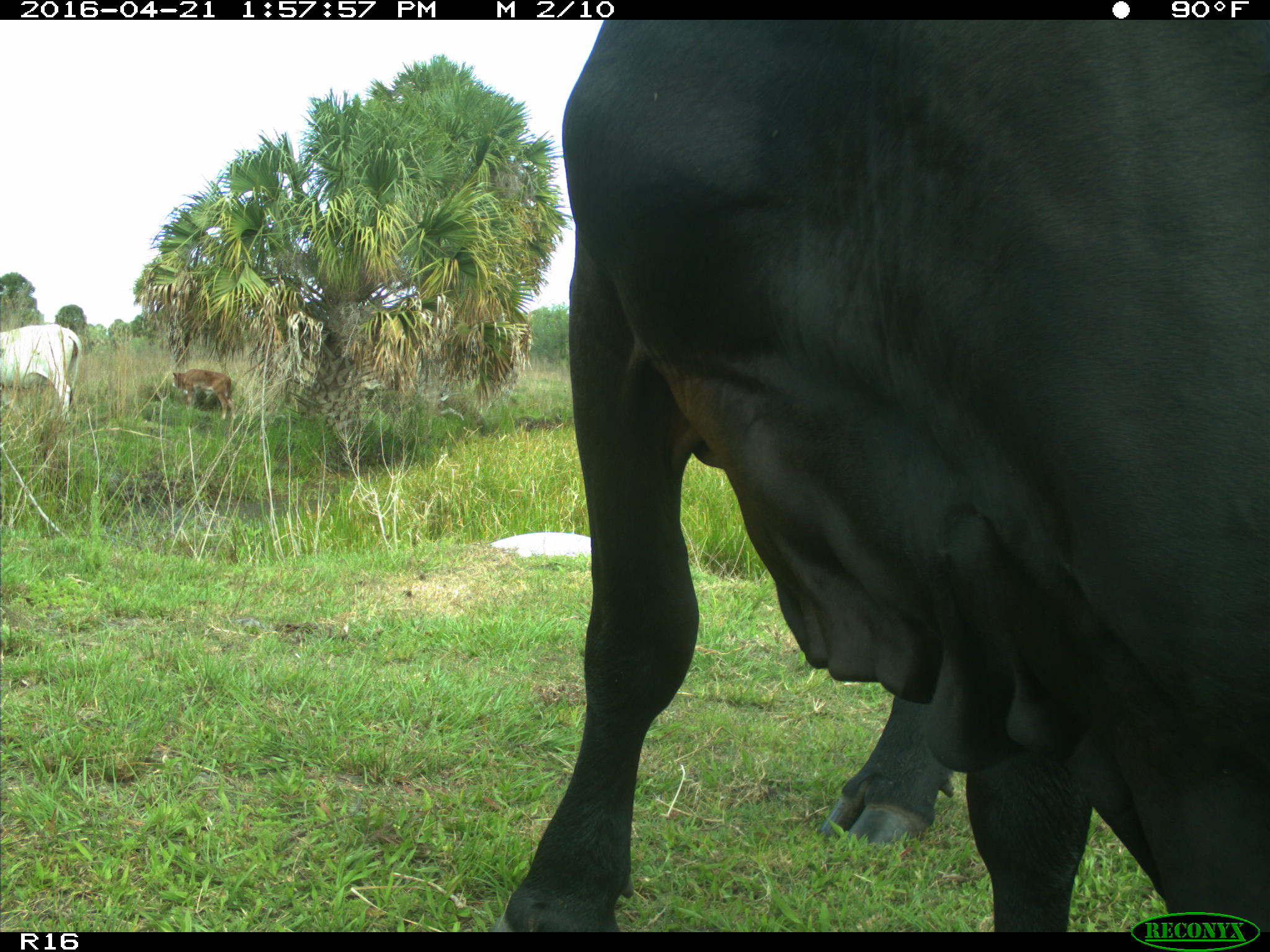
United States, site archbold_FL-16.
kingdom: Animalia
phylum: Chordata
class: Mammalia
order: Artiodactyla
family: Bovidae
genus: Bos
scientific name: Bos taurus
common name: domestic cow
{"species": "Bos taurus (domestic cow)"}